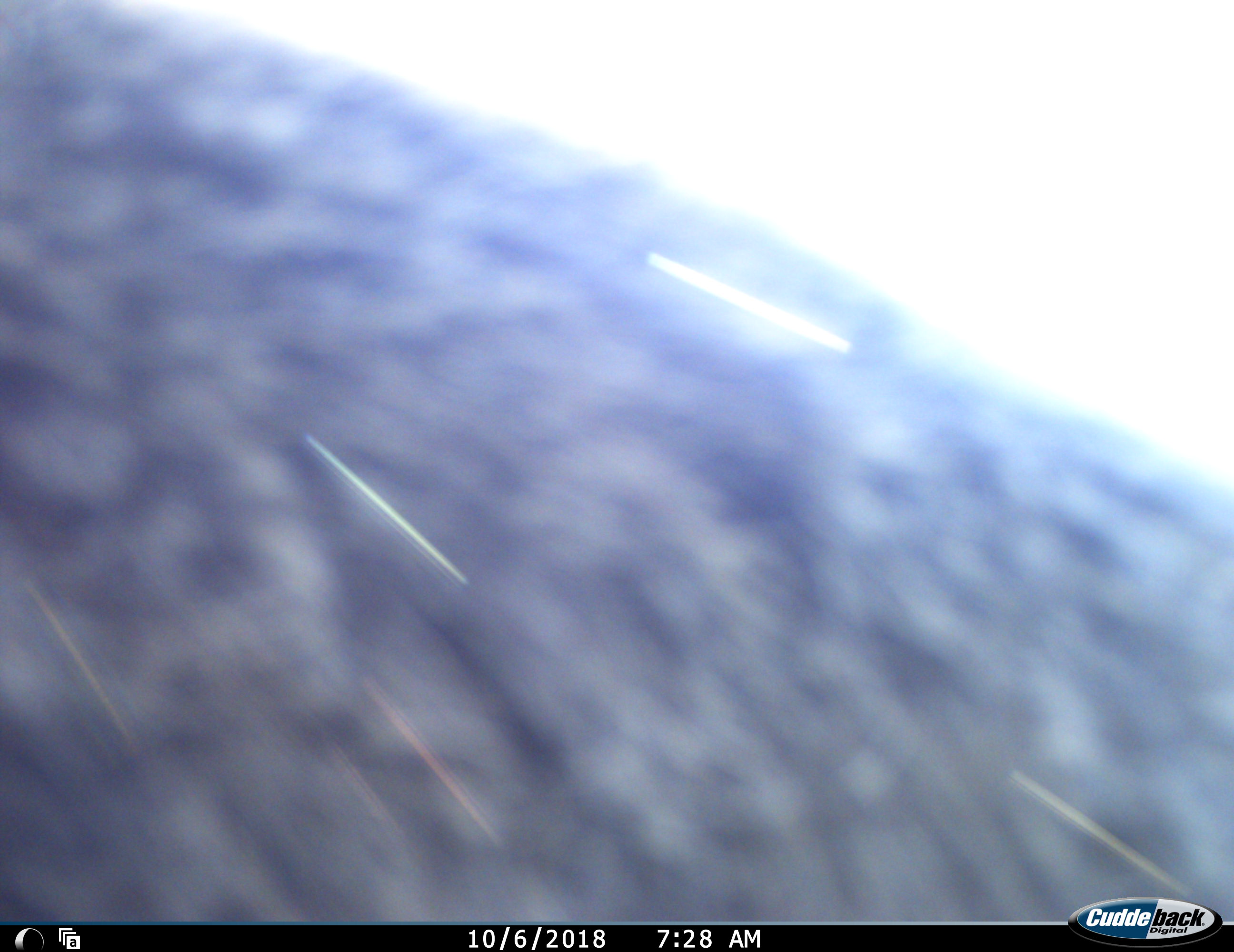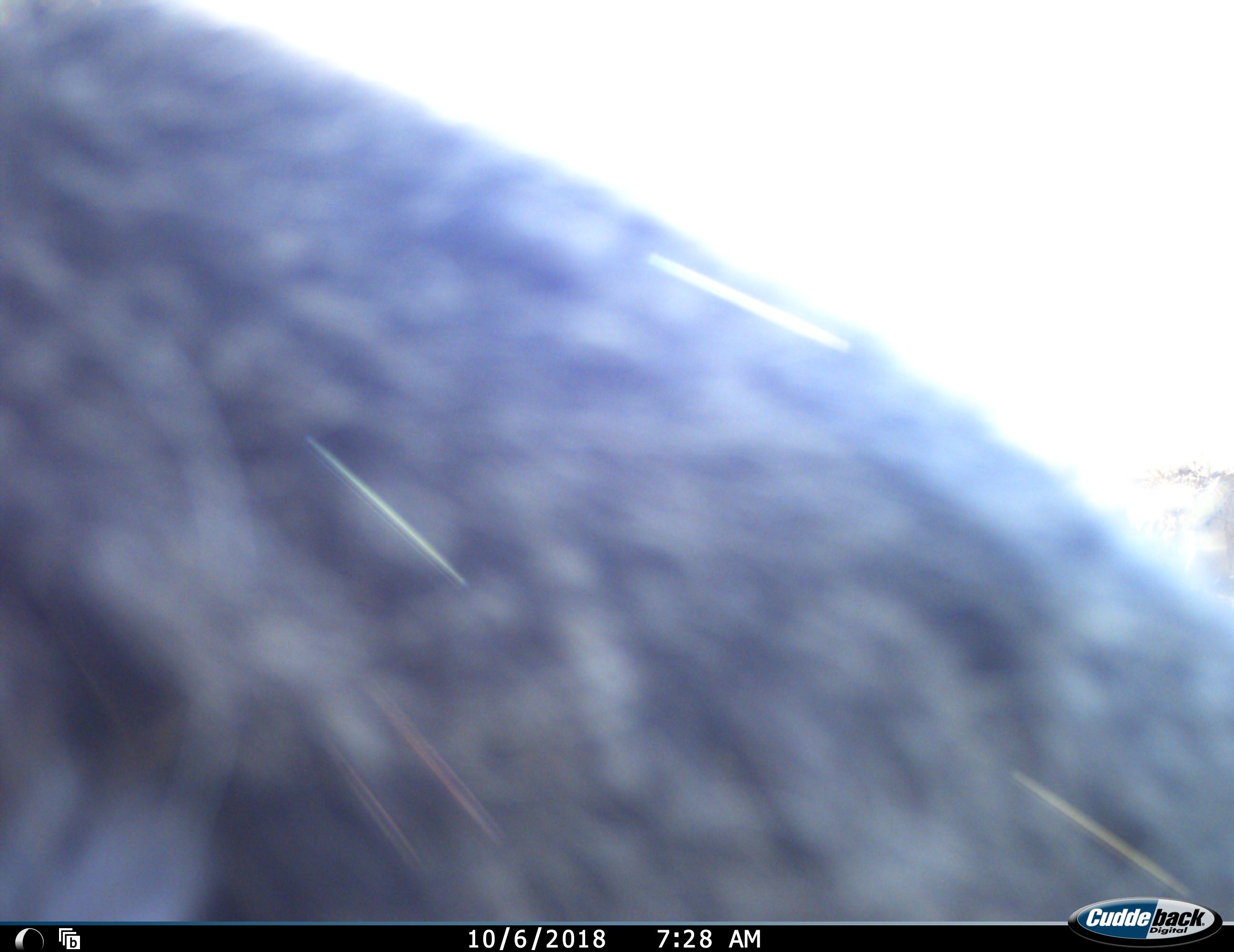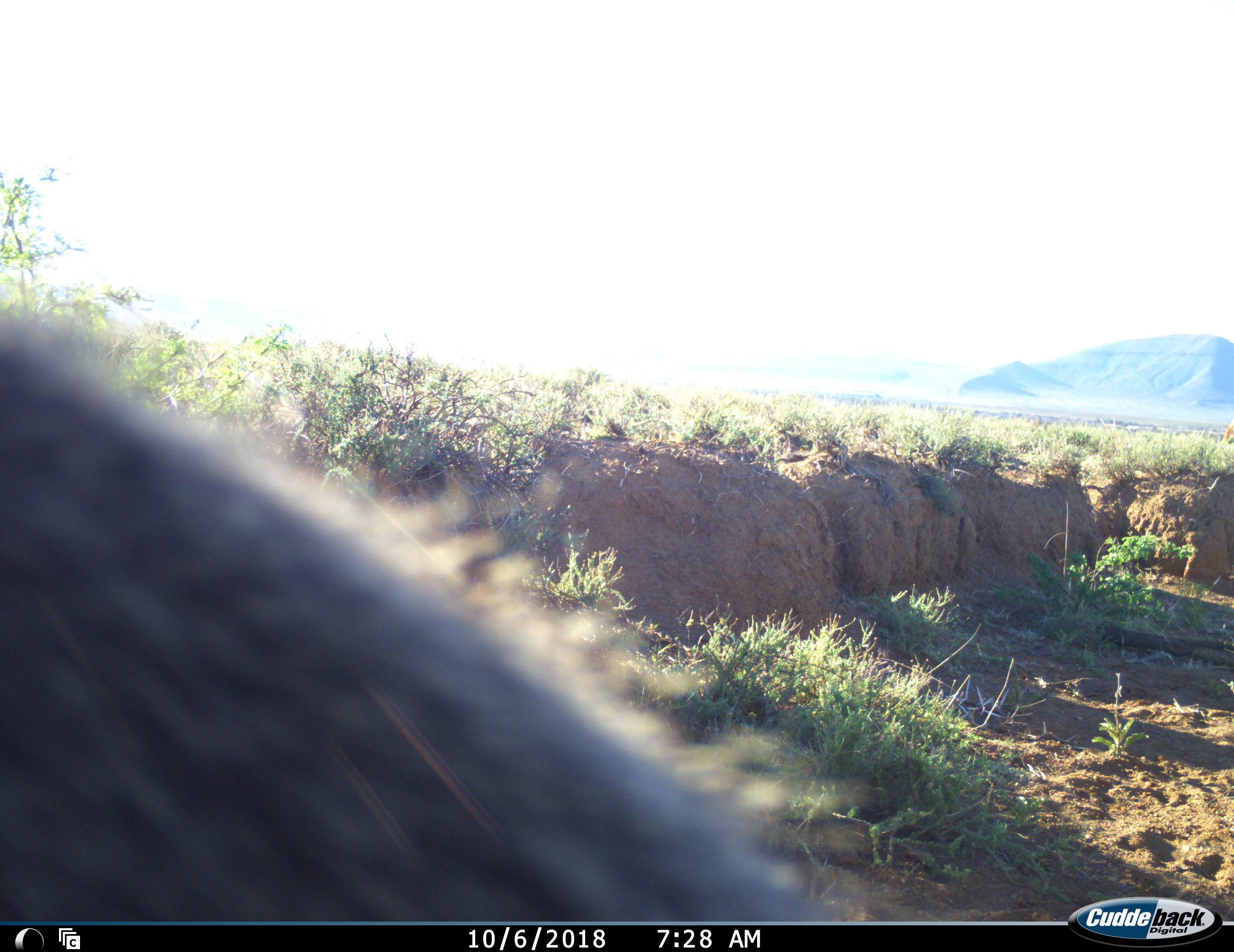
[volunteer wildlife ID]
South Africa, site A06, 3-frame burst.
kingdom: Animalia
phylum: Chordata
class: Mammalia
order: Primates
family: Cercopithecidae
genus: Chlorocebus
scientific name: Chlorocebus pygerythrus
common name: vervet monkey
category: monkeyvervet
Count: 1.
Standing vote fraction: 0%.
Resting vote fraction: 0%.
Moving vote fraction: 75%.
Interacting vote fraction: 50%.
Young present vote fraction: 0%.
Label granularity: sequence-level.